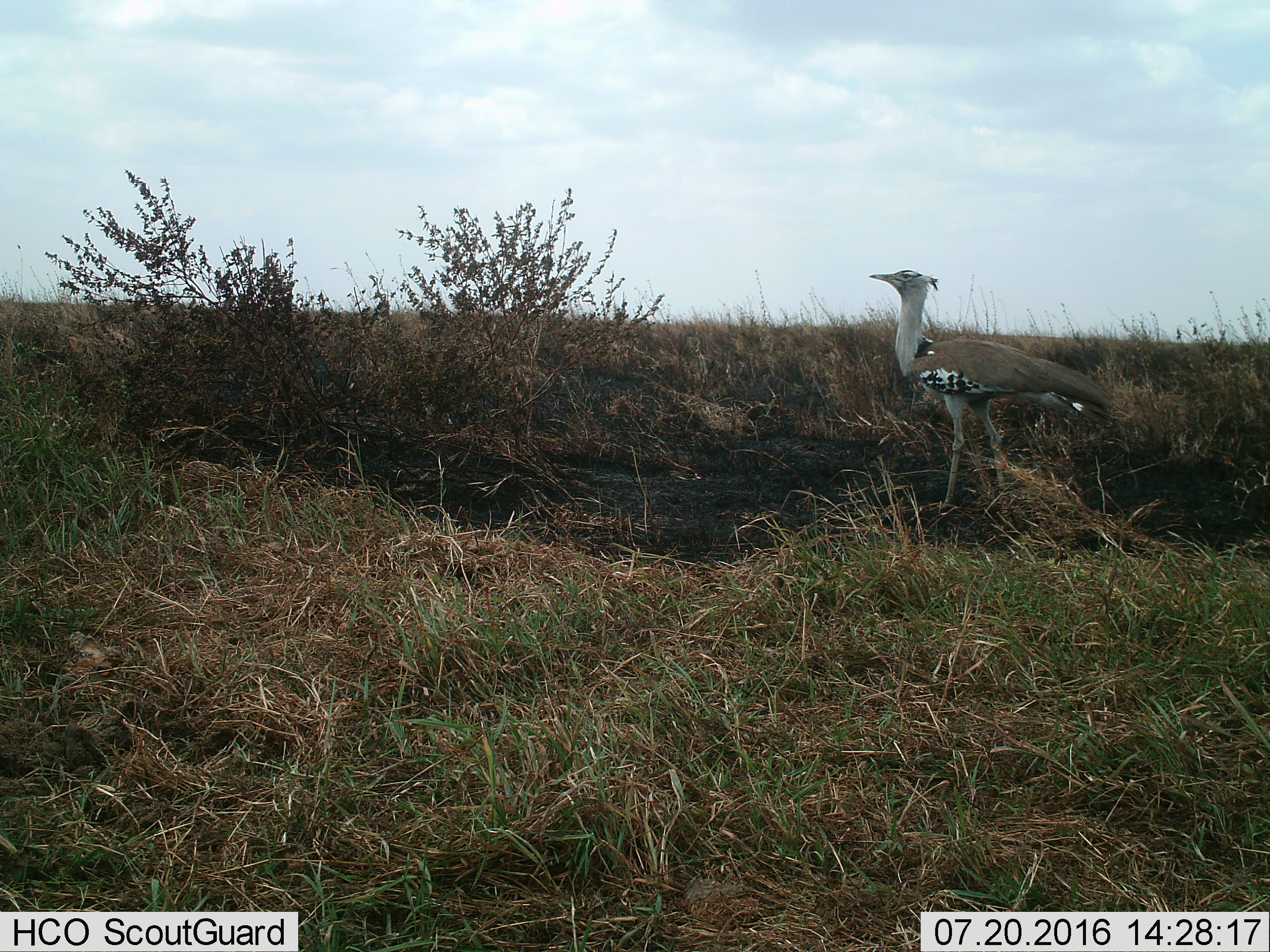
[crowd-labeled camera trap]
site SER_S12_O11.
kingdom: Animalia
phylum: Chordata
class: Aves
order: Otidiformes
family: Otididae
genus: Ardeotis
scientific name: Ardeotis kori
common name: kori bustard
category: bustardkori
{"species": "bustardkori (kori bustard) (Ardeotis kori)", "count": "1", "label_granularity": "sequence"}